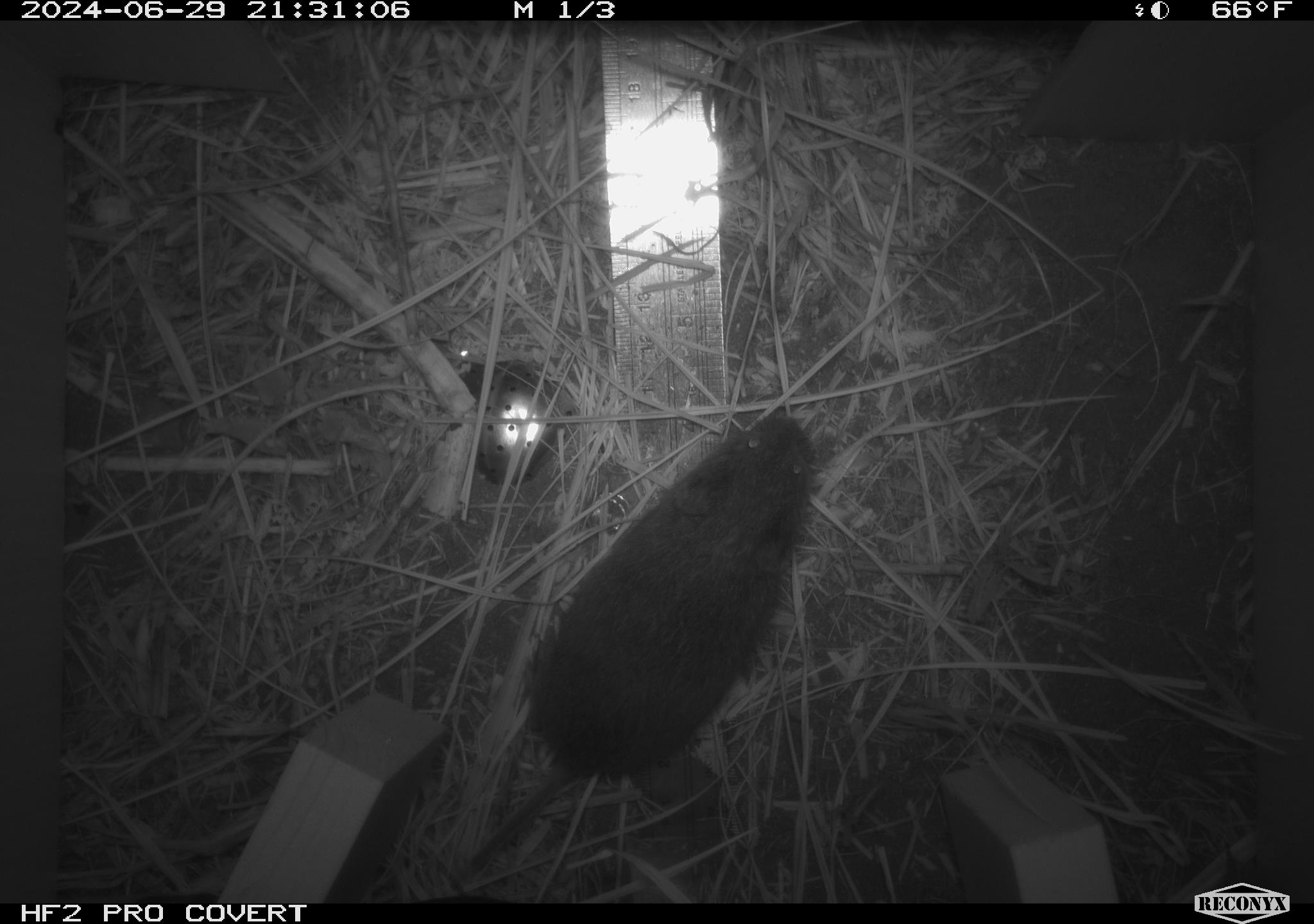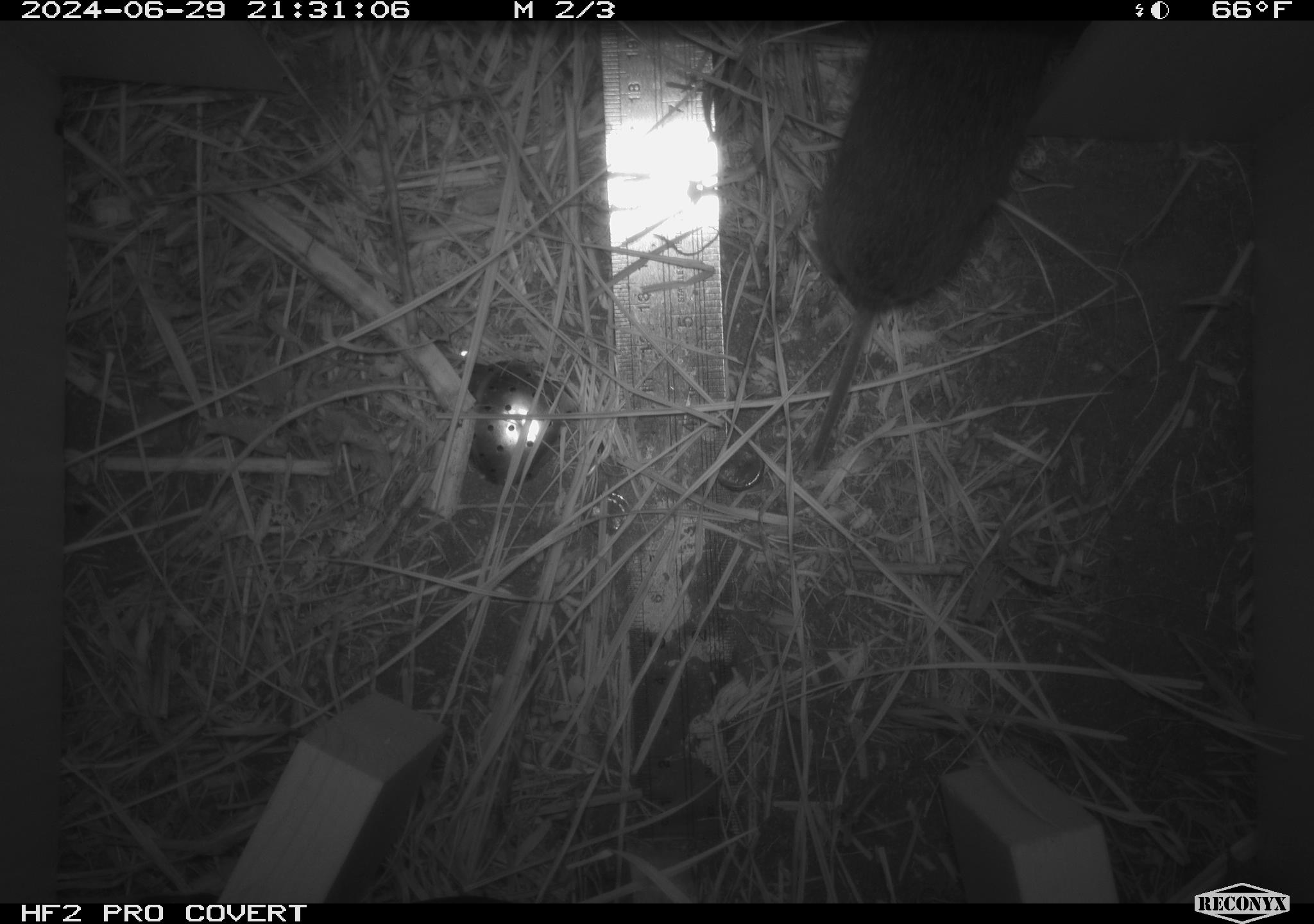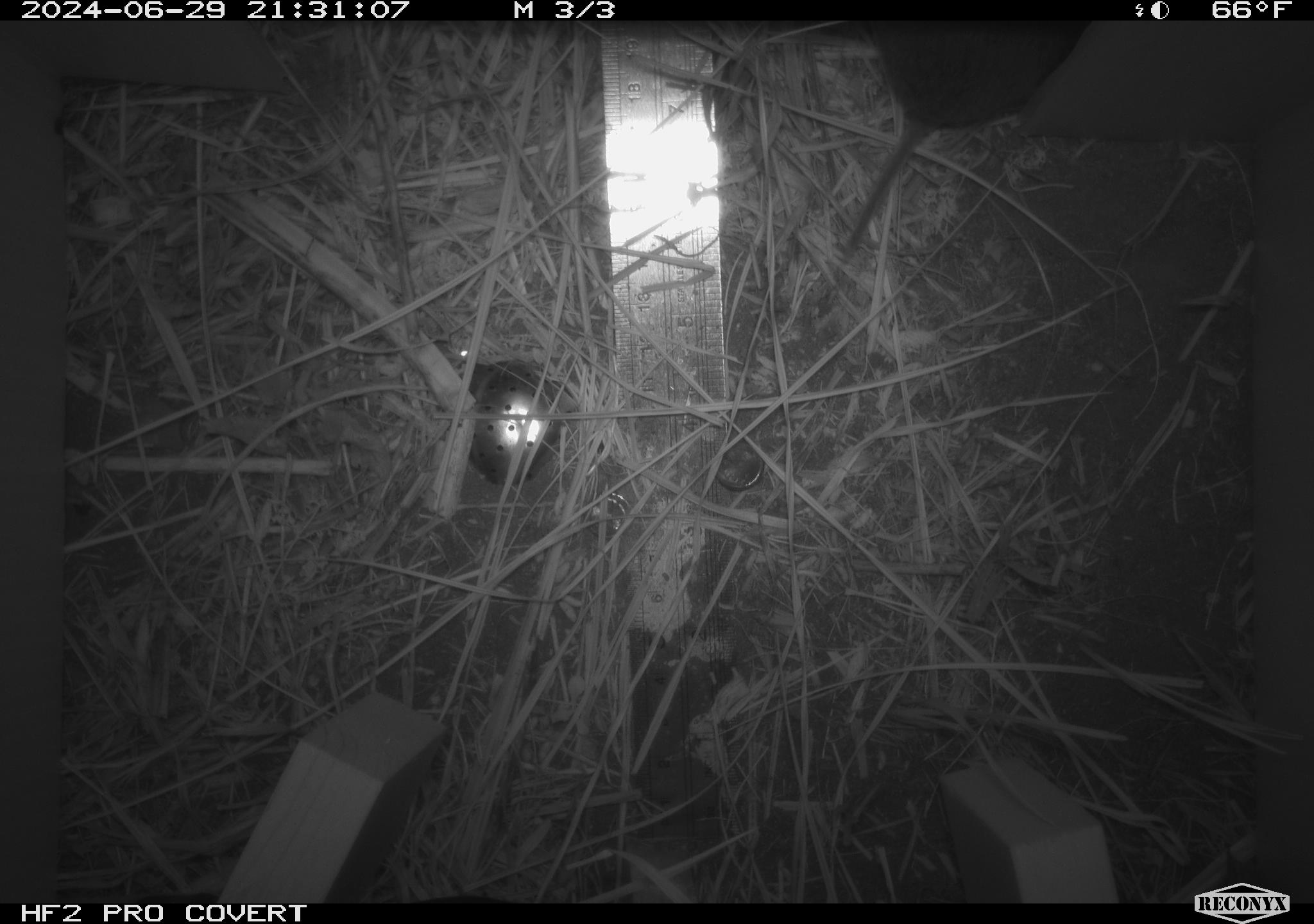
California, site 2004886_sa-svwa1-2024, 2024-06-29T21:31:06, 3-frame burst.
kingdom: Animalia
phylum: Chordata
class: Mammalia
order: Rodentia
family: Cricetidae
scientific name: Arvicolinae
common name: voles, lemmings, and muskrats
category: arvicolinae subfamily